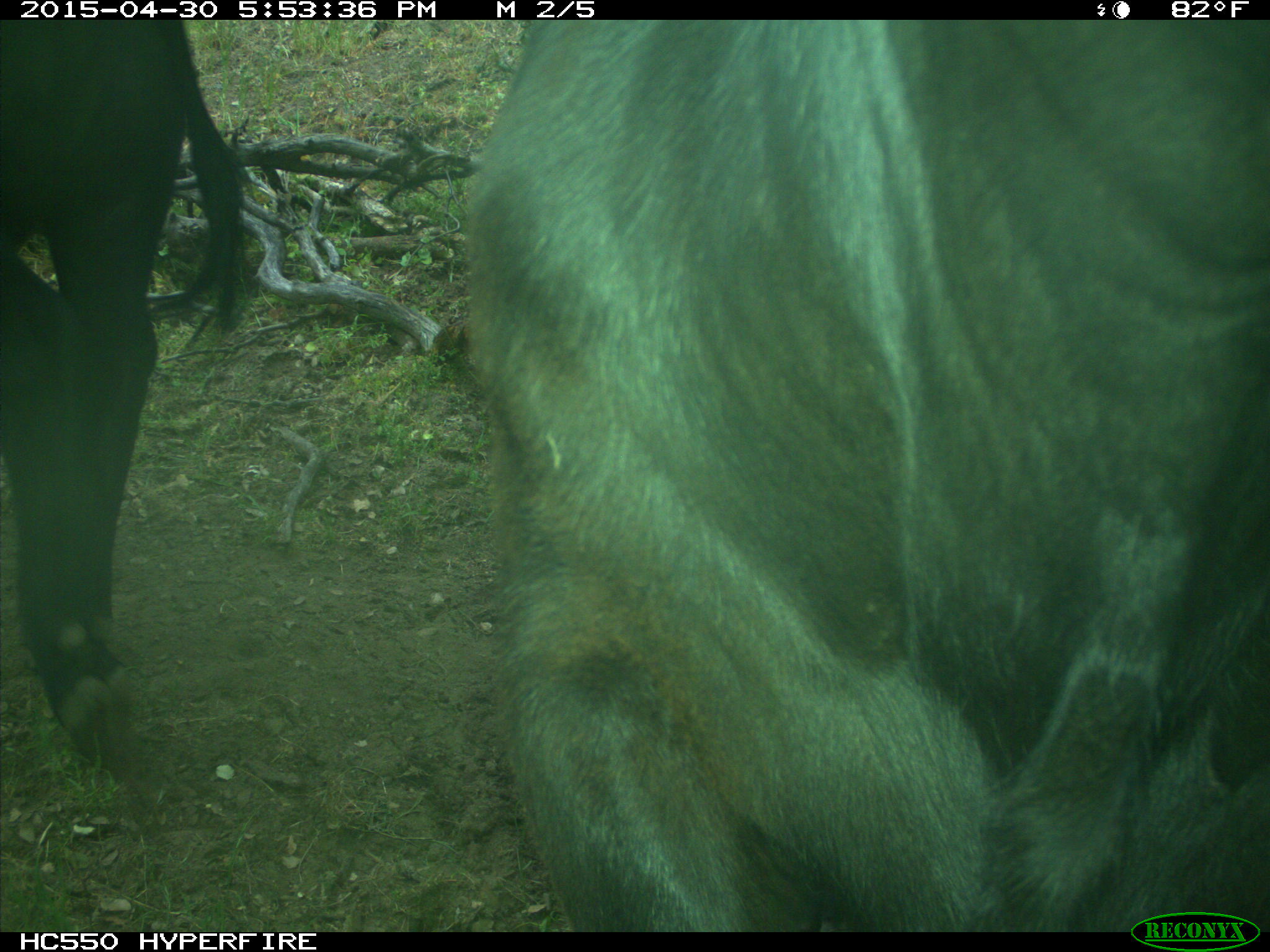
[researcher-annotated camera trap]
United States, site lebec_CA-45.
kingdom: Animalia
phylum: Chordata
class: Mammalia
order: Artiodactyla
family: Bovidae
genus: Bos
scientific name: Bos taurus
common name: domestic cow